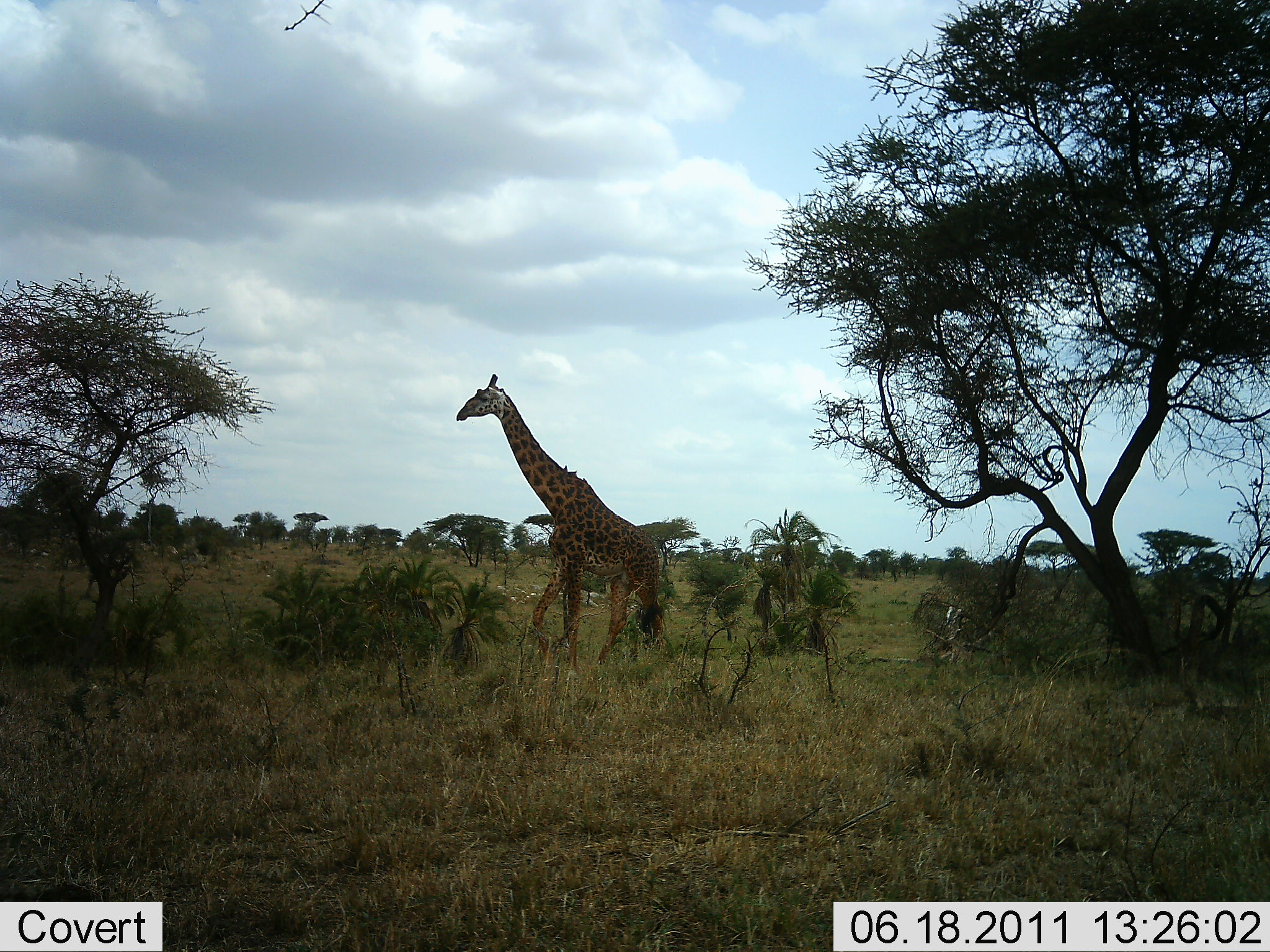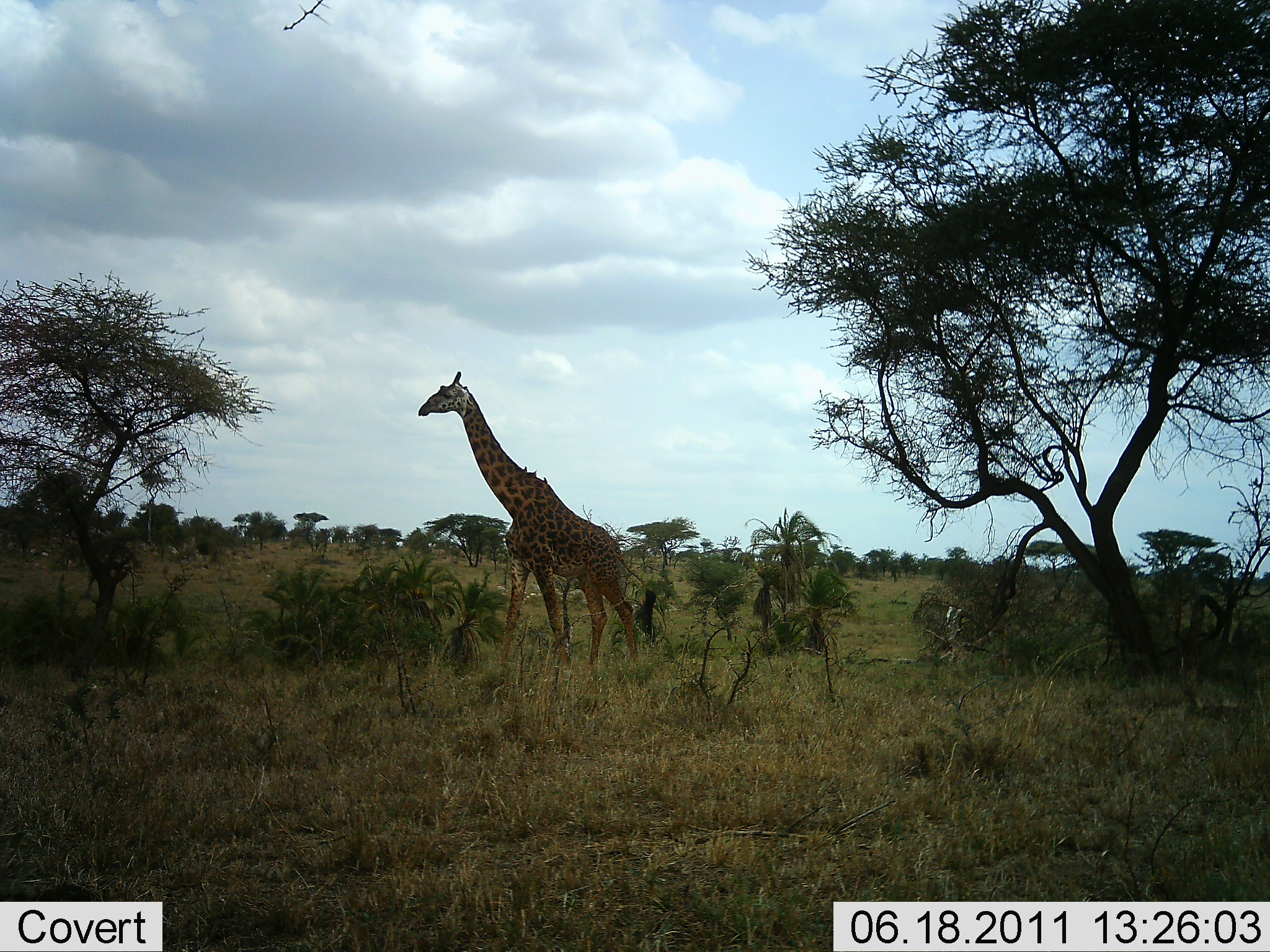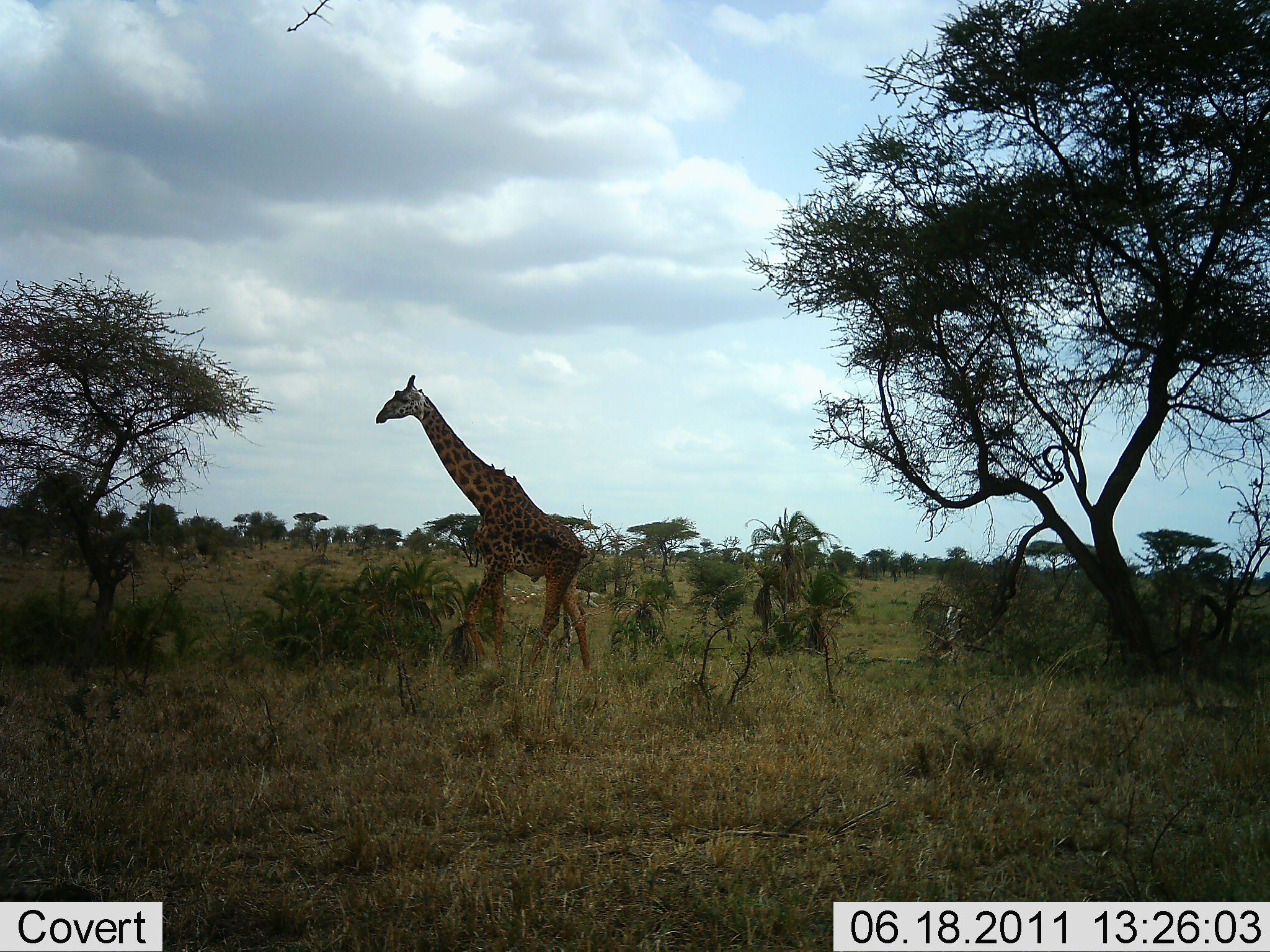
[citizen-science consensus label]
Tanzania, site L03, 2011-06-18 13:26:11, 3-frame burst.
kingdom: Animalia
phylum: Chordata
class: Mammalia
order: Artiodactyla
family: Giraffidae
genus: Giraffa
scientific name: Giraffa camelopardalis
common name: giraffe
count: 1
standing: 20%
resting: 0%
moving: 100%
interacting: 0%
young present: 0%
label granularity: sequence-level